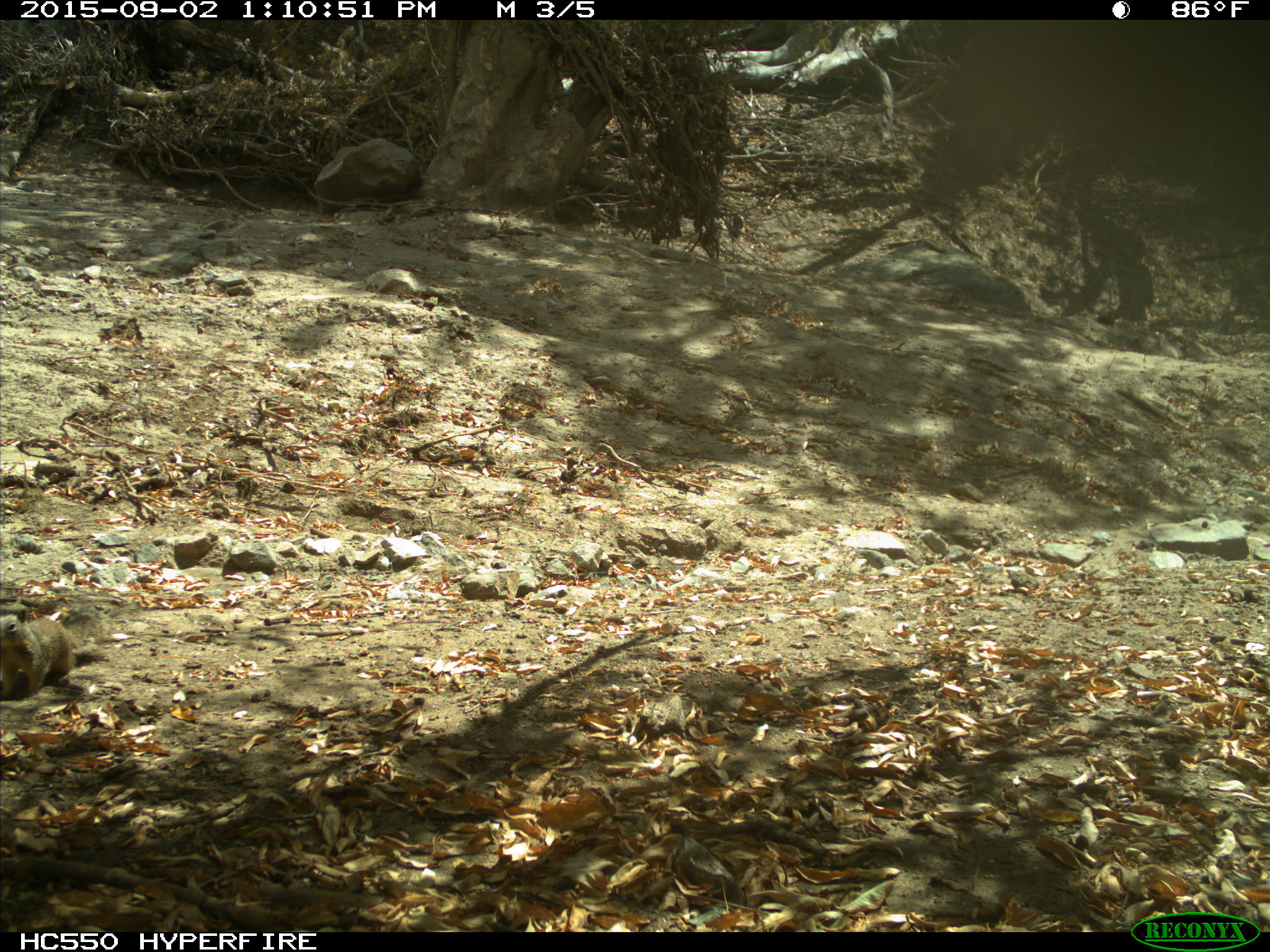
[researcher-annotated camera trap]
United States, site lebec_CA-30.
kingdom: Animalia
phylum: Chordata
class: Mammalia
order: Rodentia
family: Sciuridae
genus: Otospermophilus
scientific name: Otospermophilus beecheyi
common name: california ground squirrel